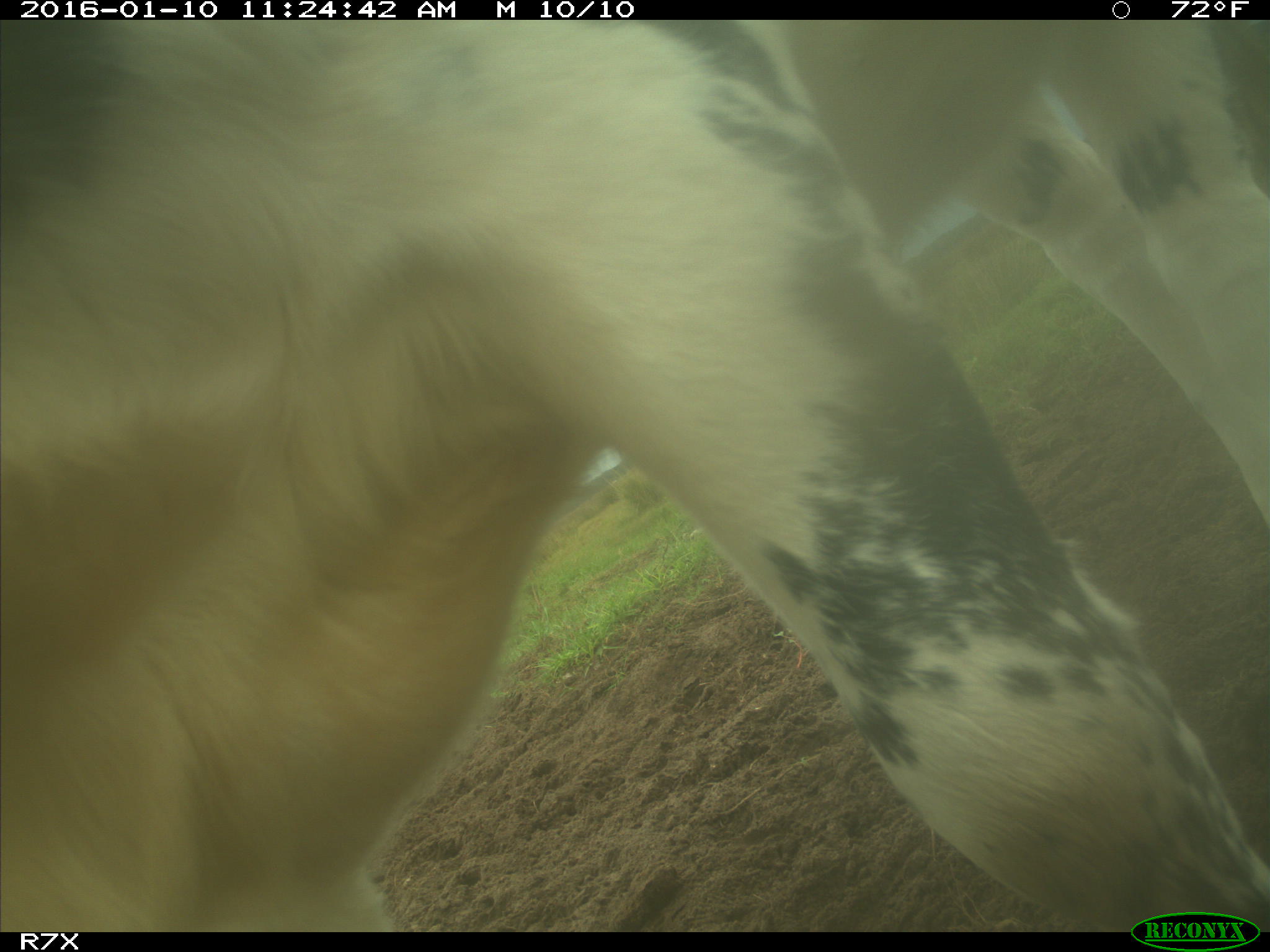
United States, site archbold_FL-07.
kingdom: Animalia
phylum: Chordata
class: Mammalia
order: Artiodactyla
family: Bovidae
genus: Bos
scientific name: Bos taurus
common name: domestic cow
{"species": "Bos taurus (domestic cow)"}